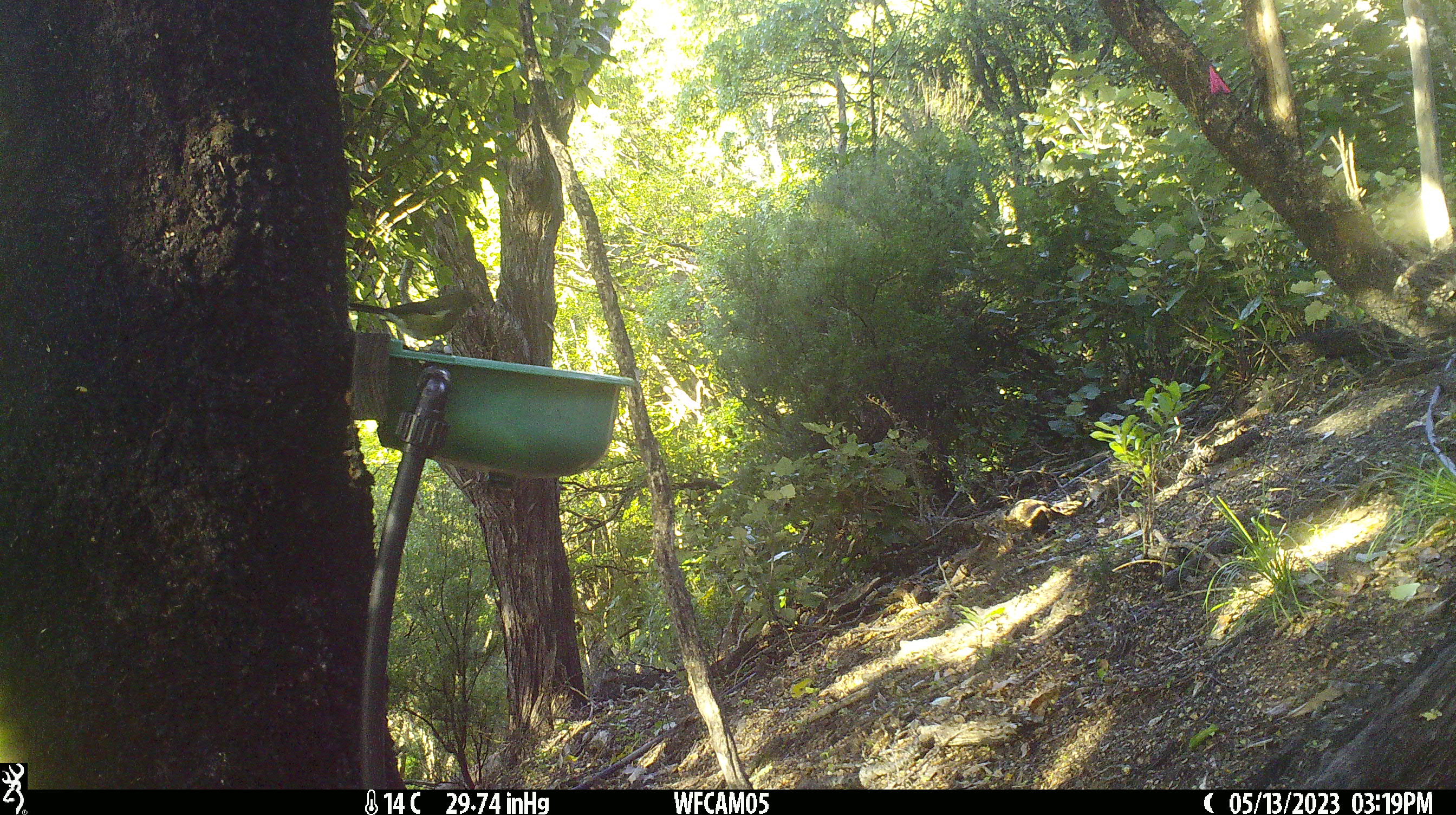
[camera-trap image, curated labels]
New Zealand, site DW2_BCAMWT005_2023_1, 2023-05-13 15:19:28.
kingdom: Animalia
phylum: Chordata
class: Aves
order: Passeriformes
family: Meliphagidae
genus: Anthornis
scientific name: Anthornis melanura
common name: new zealand bellbird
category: bellbird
Bellbird (new zealand bellbird) (Anthornis melanura).